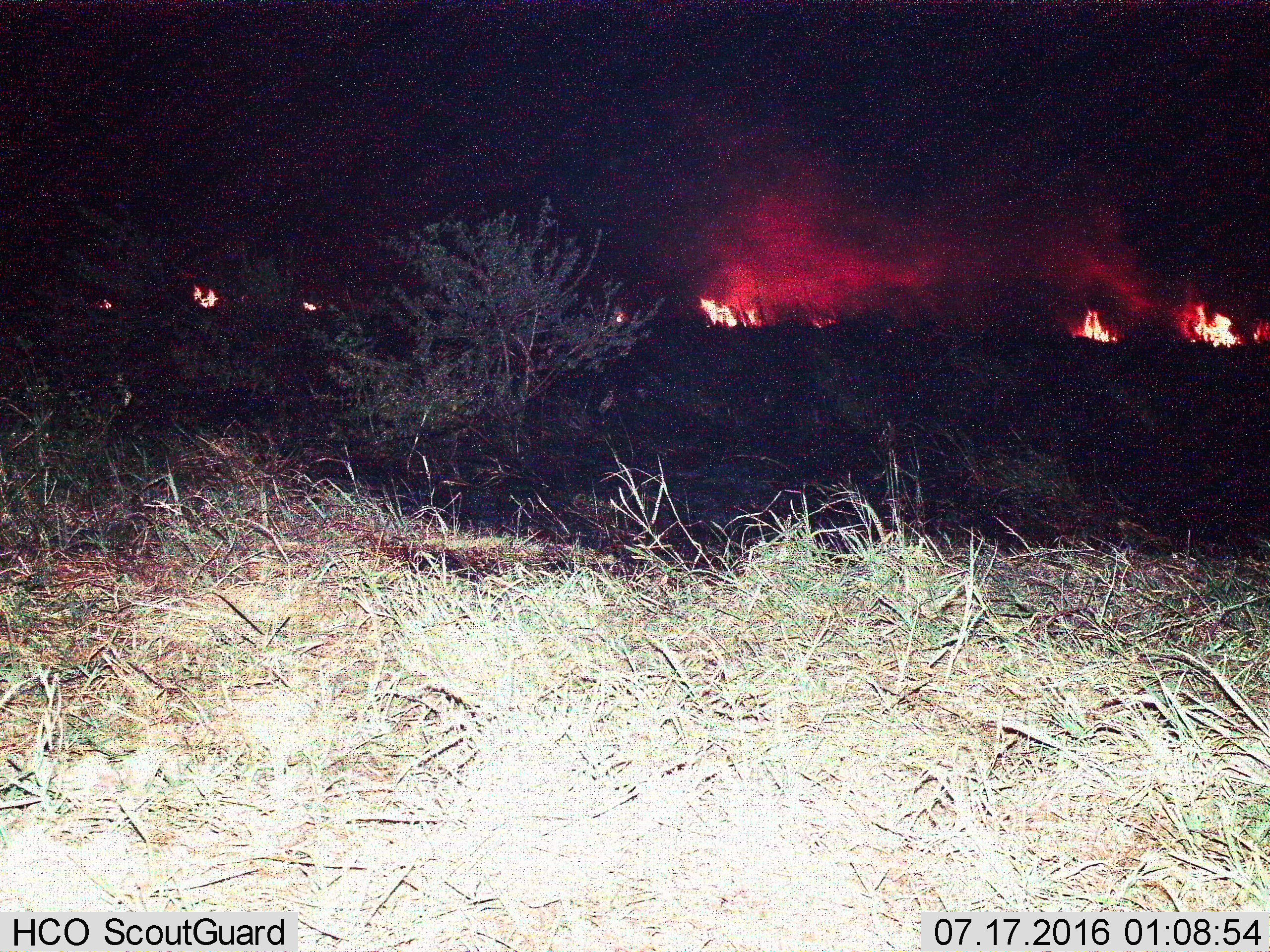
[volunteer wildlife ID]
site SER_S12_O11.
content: unidentified animal